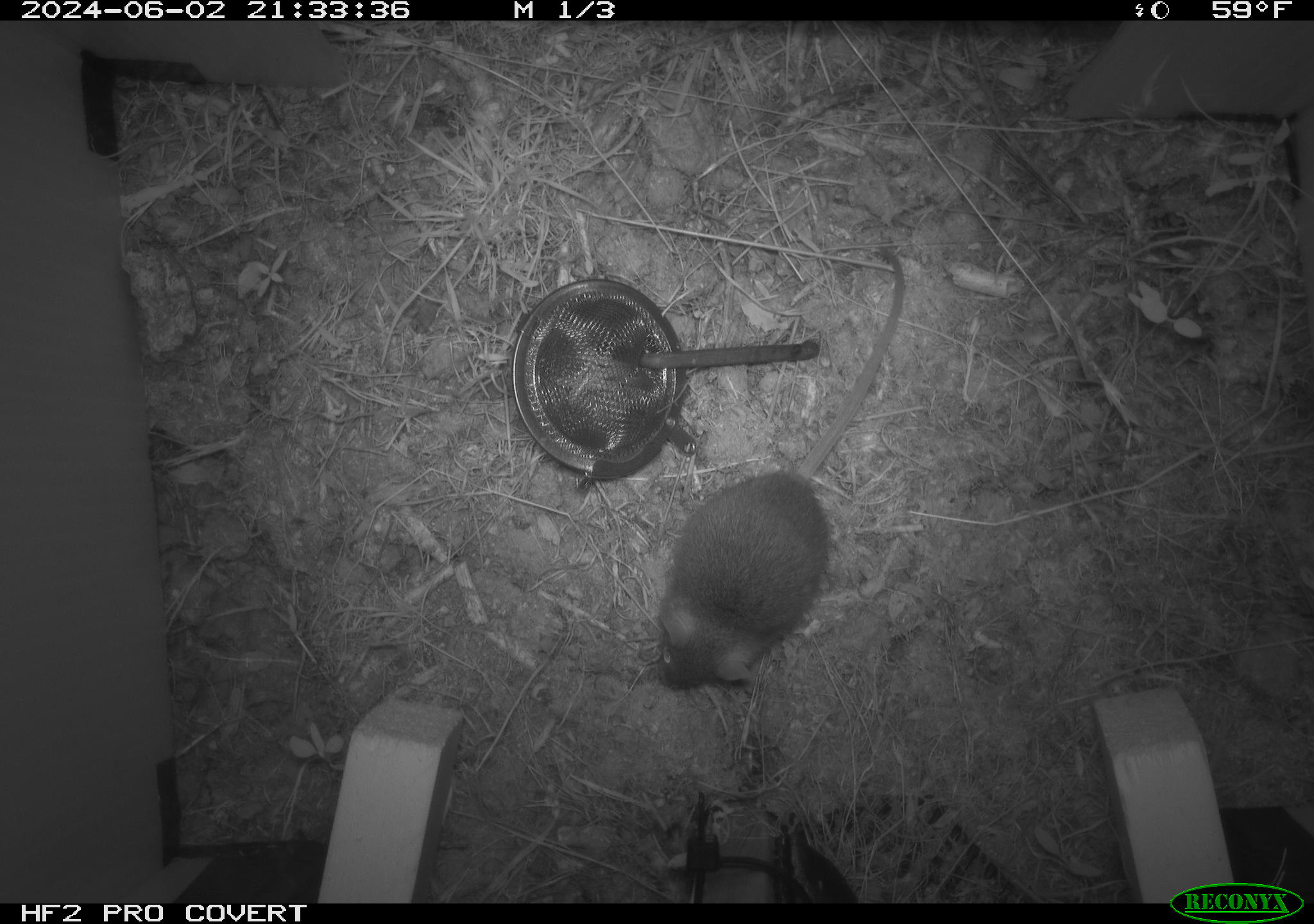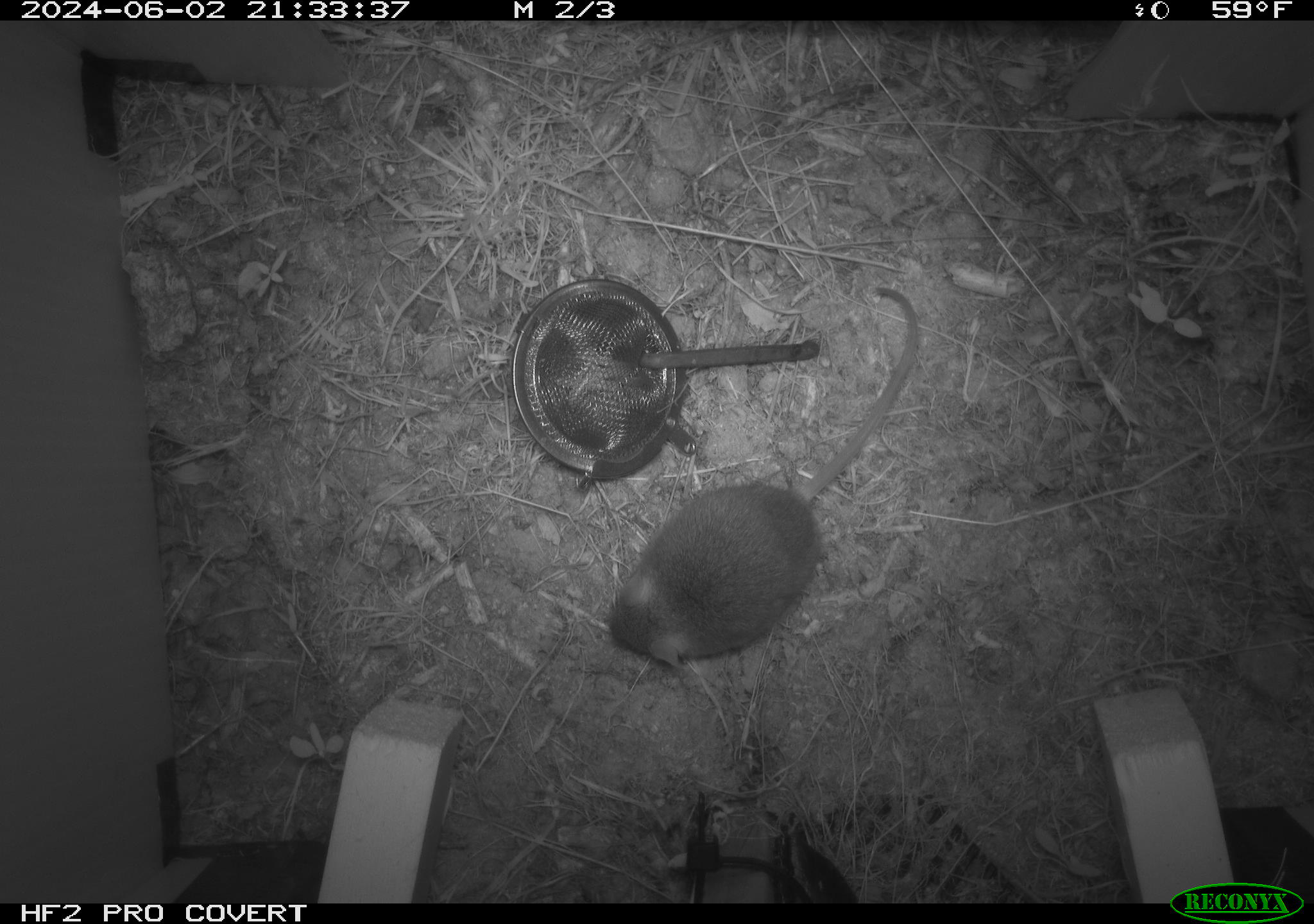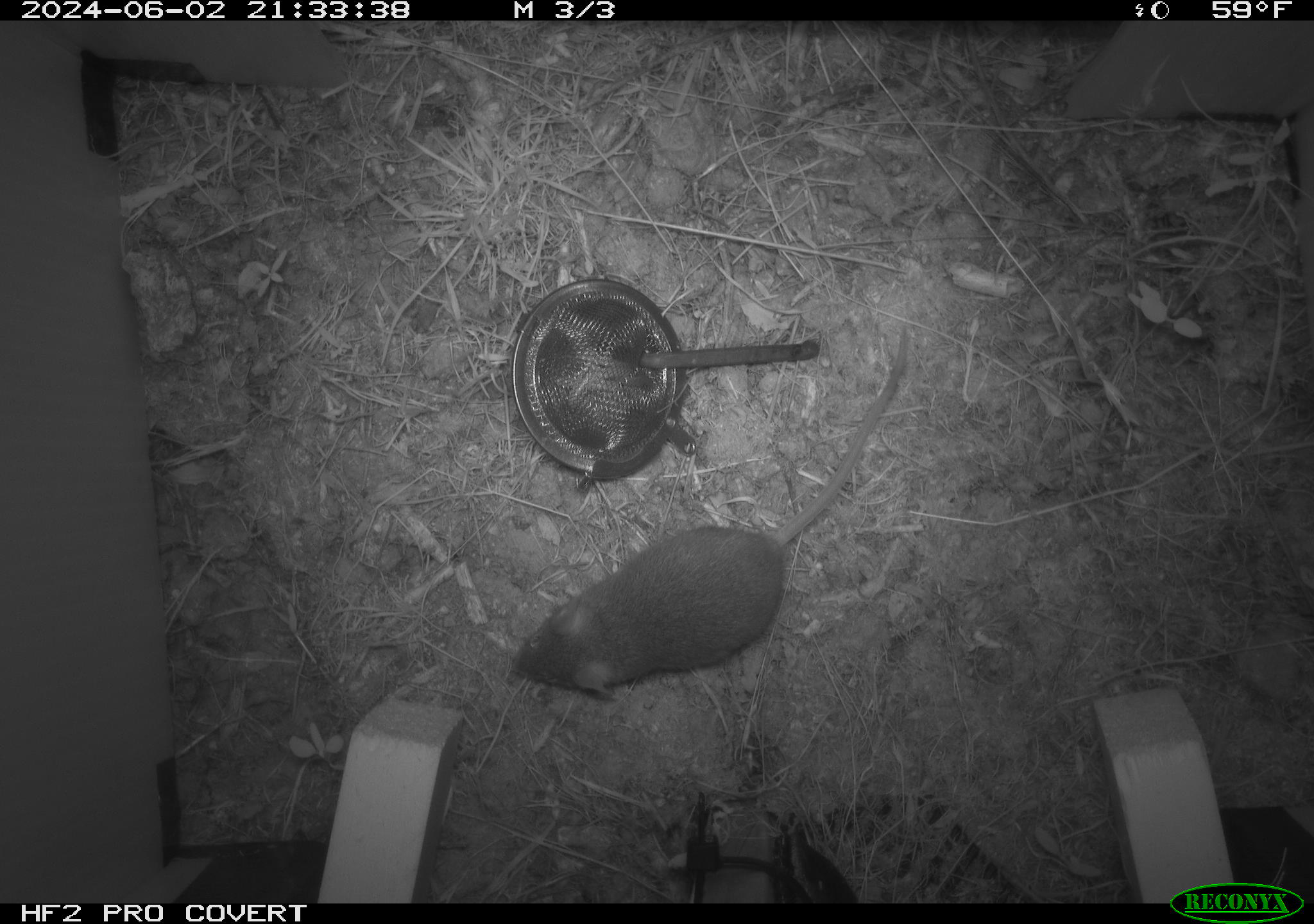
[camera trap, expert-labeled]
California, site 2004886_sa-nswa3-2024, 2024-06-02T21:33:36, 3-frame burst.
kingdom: Animalia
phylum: Chordata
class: Mammalia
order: Rodentia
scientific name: Rodentia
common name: rodent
Rodent (Rodentia).